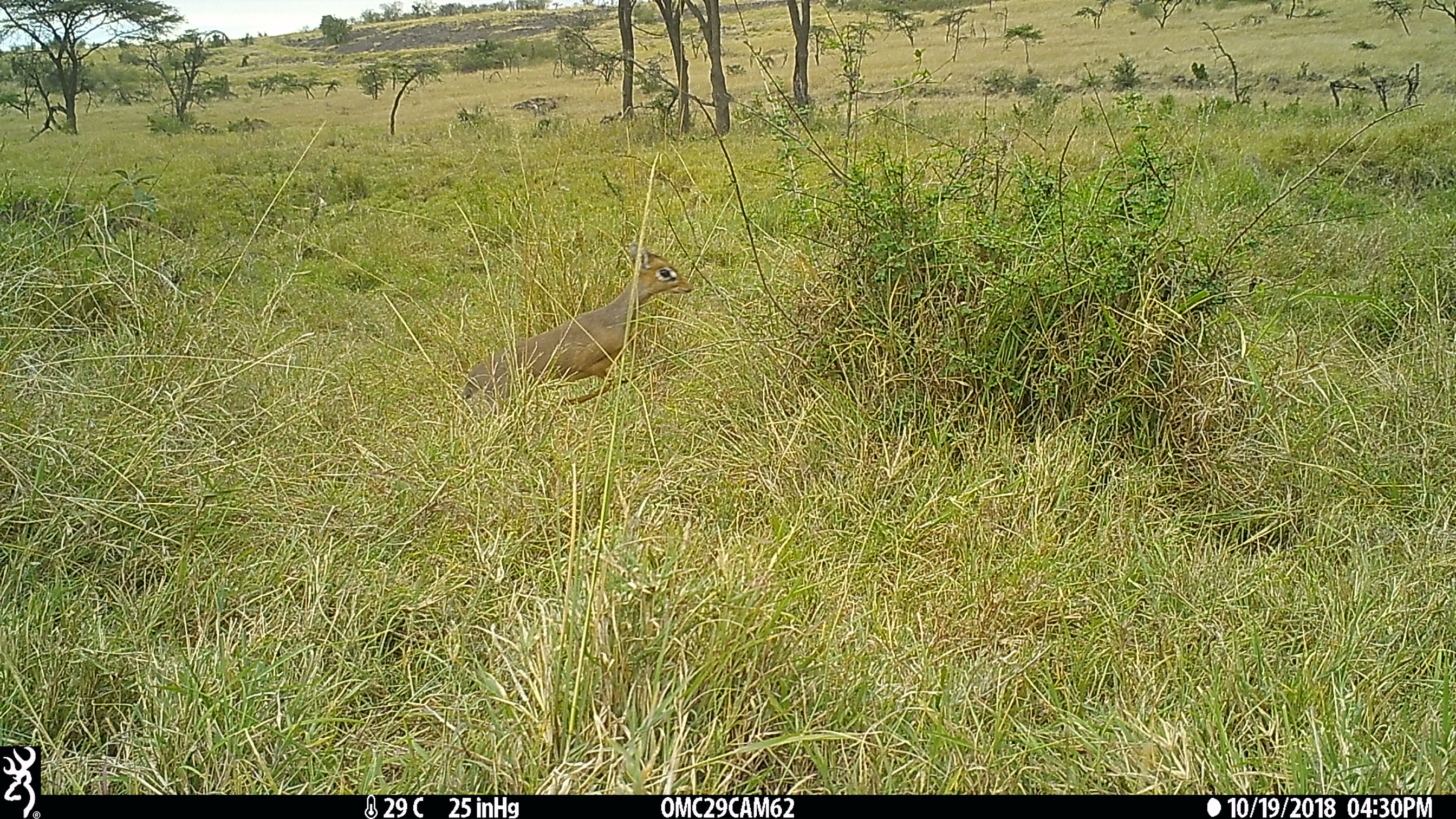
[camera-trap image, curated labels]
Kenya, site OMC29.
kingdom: Animalia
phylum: Chordata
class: Mammalia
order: Artiodactyla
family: Bovidae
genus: Madoqua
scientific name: Madoqua kirkii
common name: kirk's dik-dik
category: dikdik